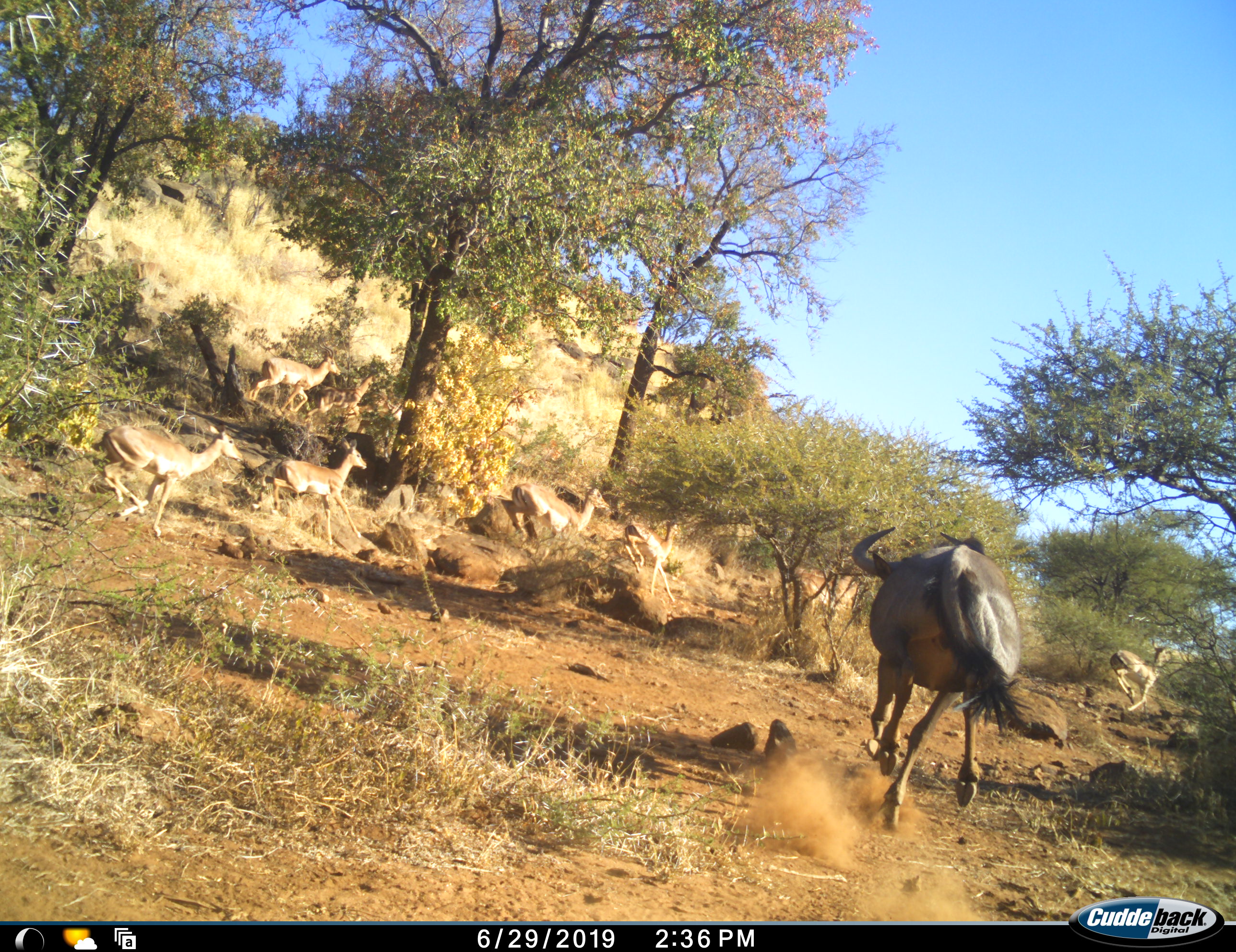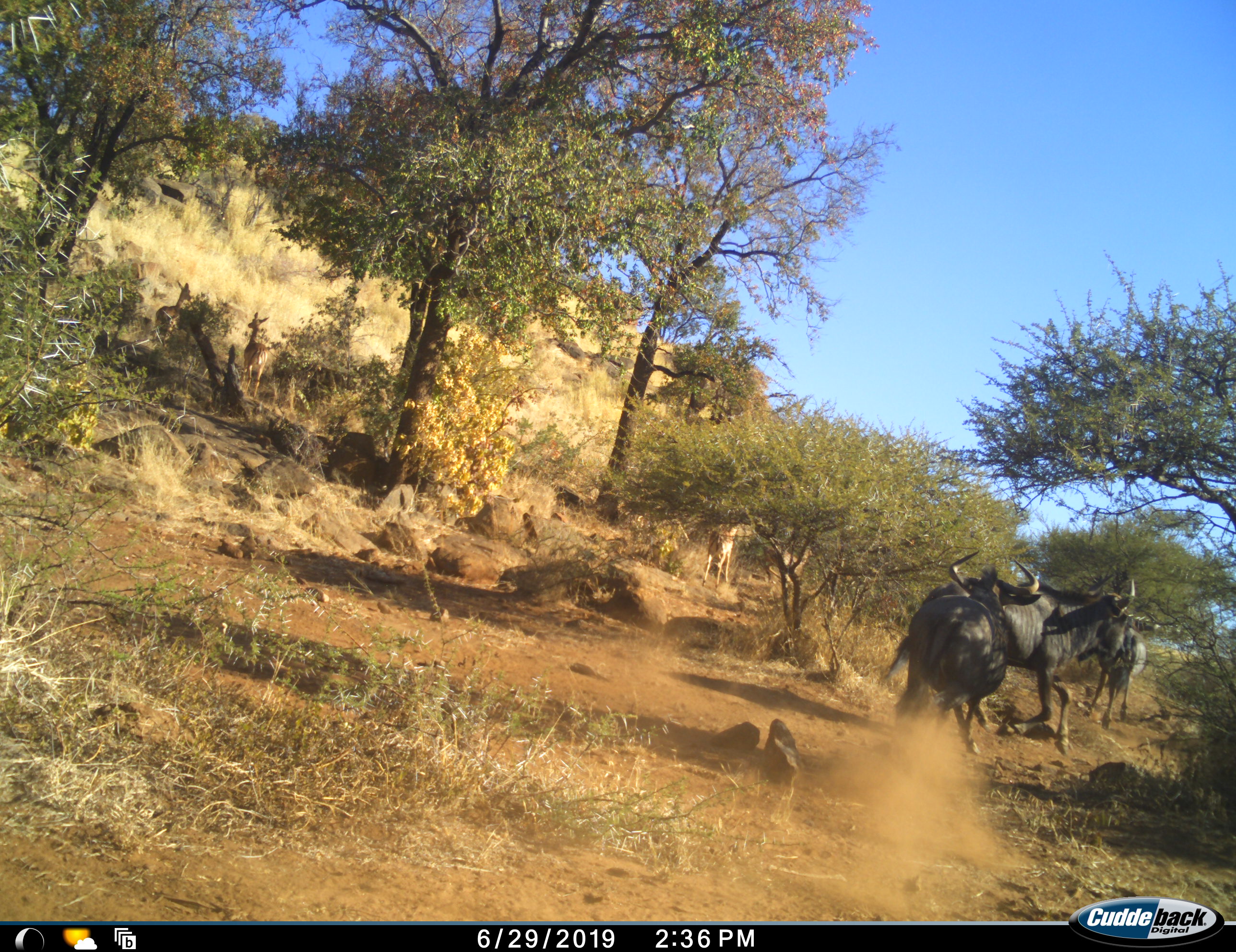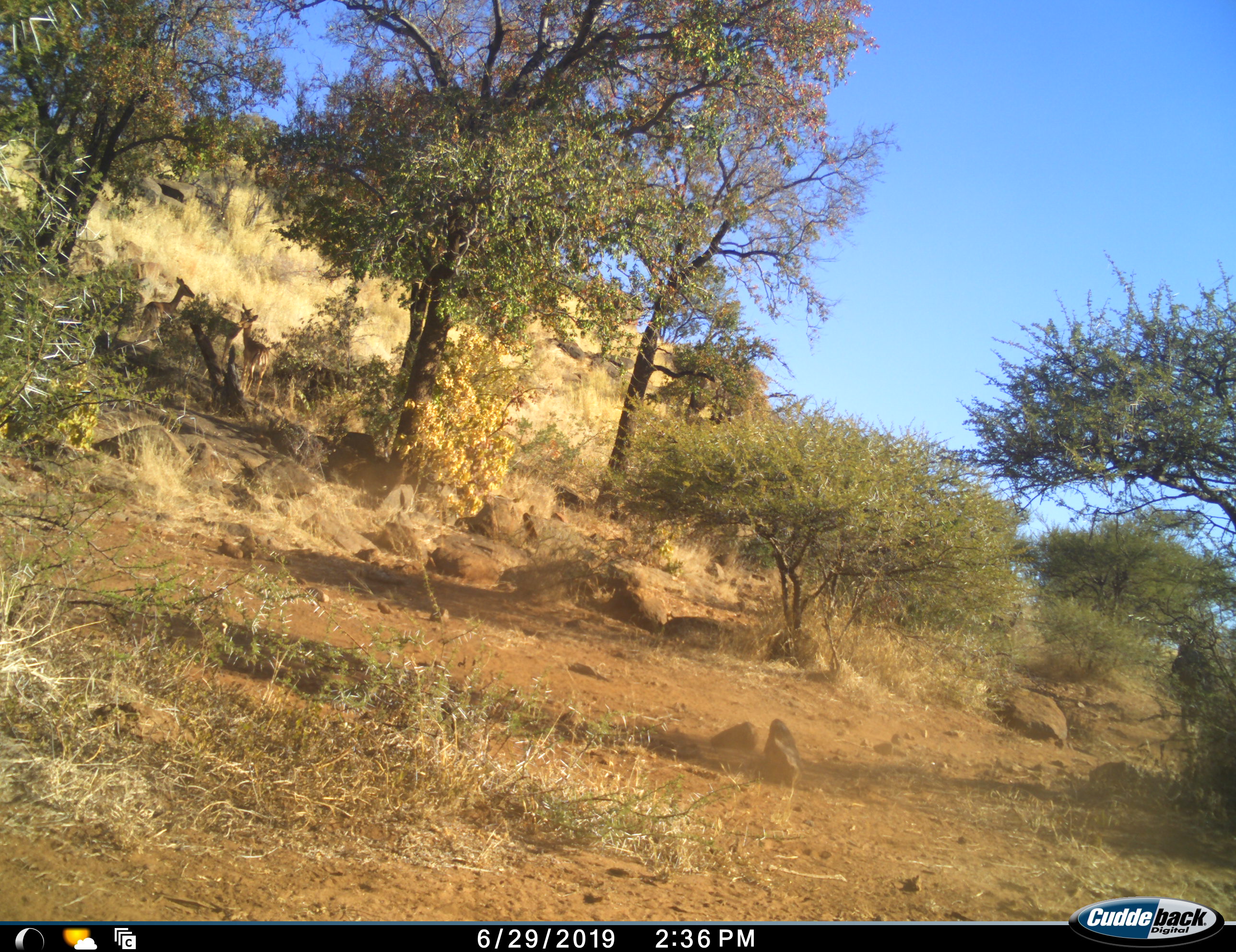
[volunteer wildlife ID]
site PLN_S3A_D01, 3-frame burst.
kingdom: Animalia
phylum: Chordata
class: Mammalia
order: Artiodactyla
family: Bovidae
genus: Aepyceros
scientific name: Aepyceros melampus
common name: impala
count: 10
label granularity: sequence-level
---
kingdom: Animalia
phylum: Chordata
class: Mammalia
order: Artiodactyla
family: Bovidae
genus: Connochaetes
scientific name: Connochaetes taurinus taurinus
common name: blue wildebeest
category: wildebeestblue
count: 3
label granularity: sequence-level